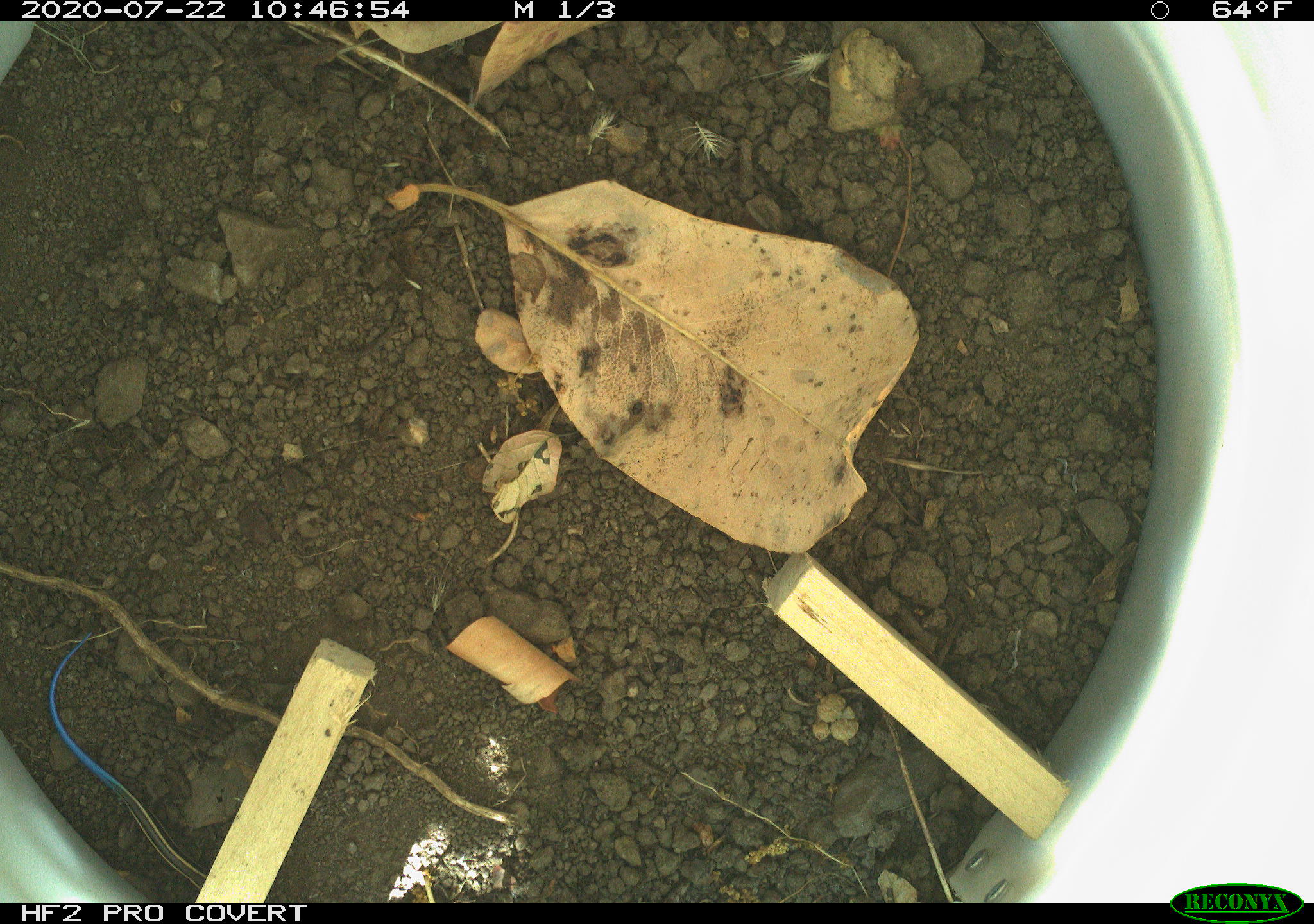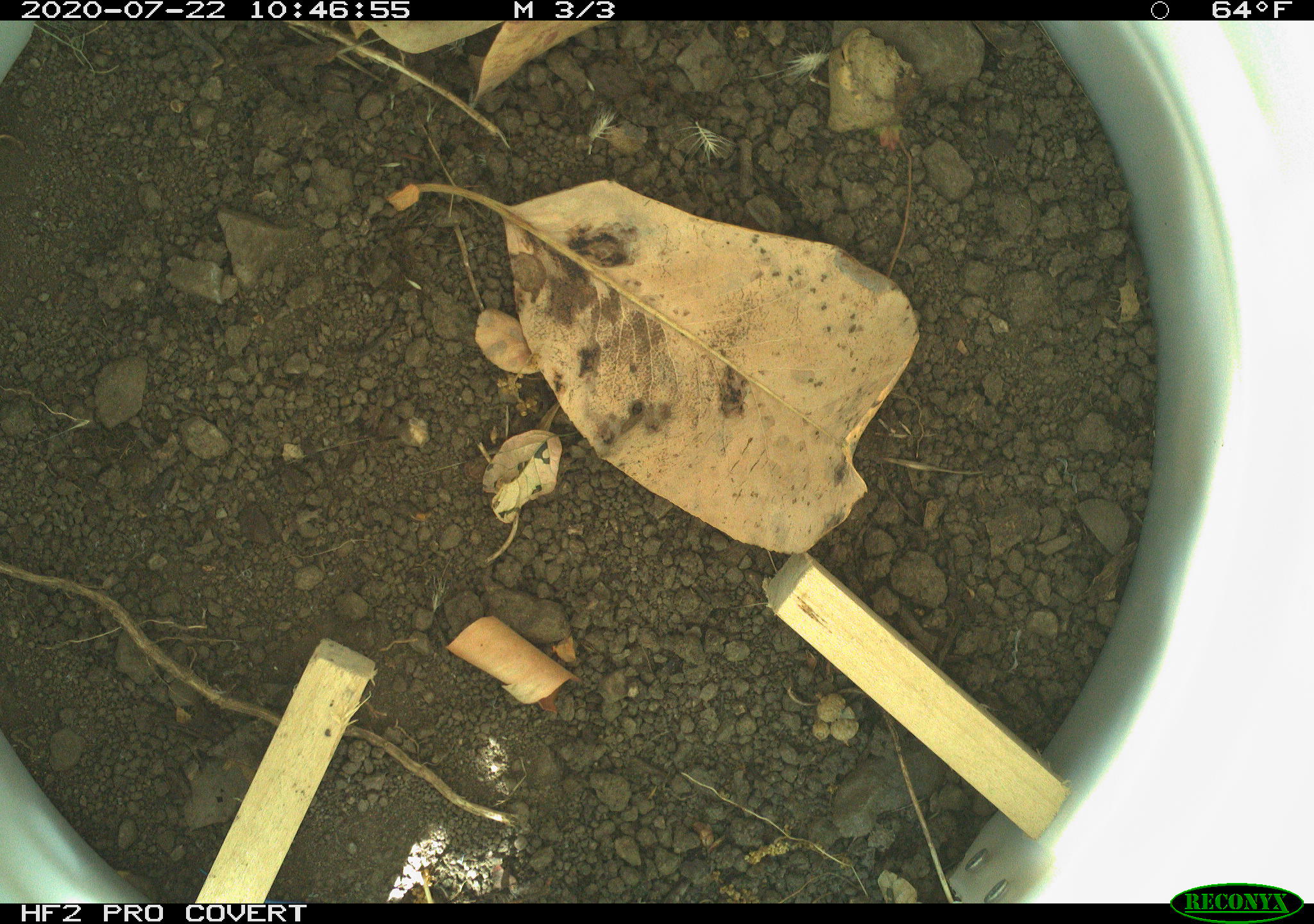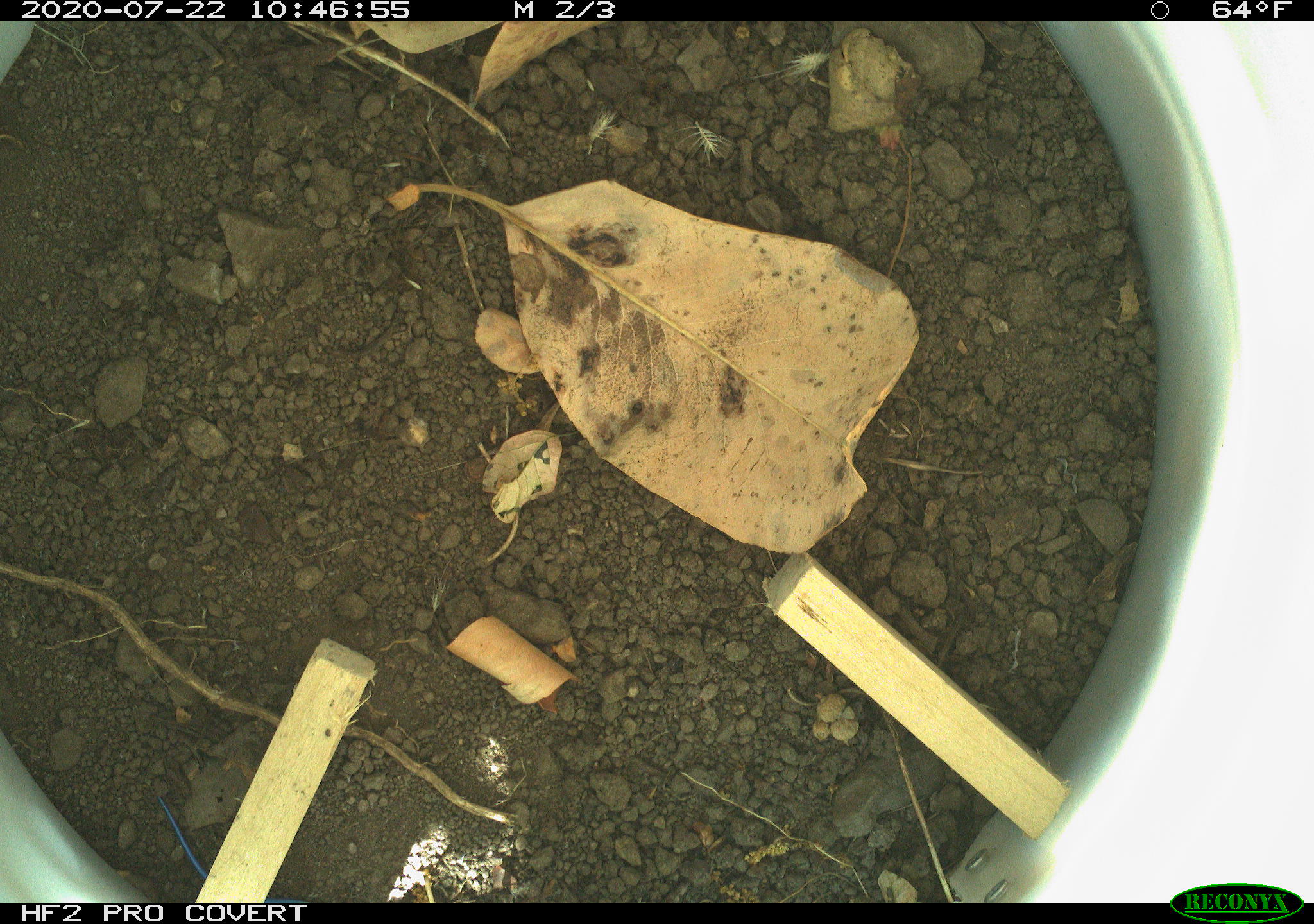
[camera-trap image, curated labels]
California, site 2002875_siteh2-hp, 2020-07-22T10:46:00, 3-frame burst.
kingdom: Animalia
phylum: Chordata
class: Reptilia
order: Squamata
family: Scincidae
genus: Plestiodon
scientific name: Plestiodon skiltonianus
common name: western skink